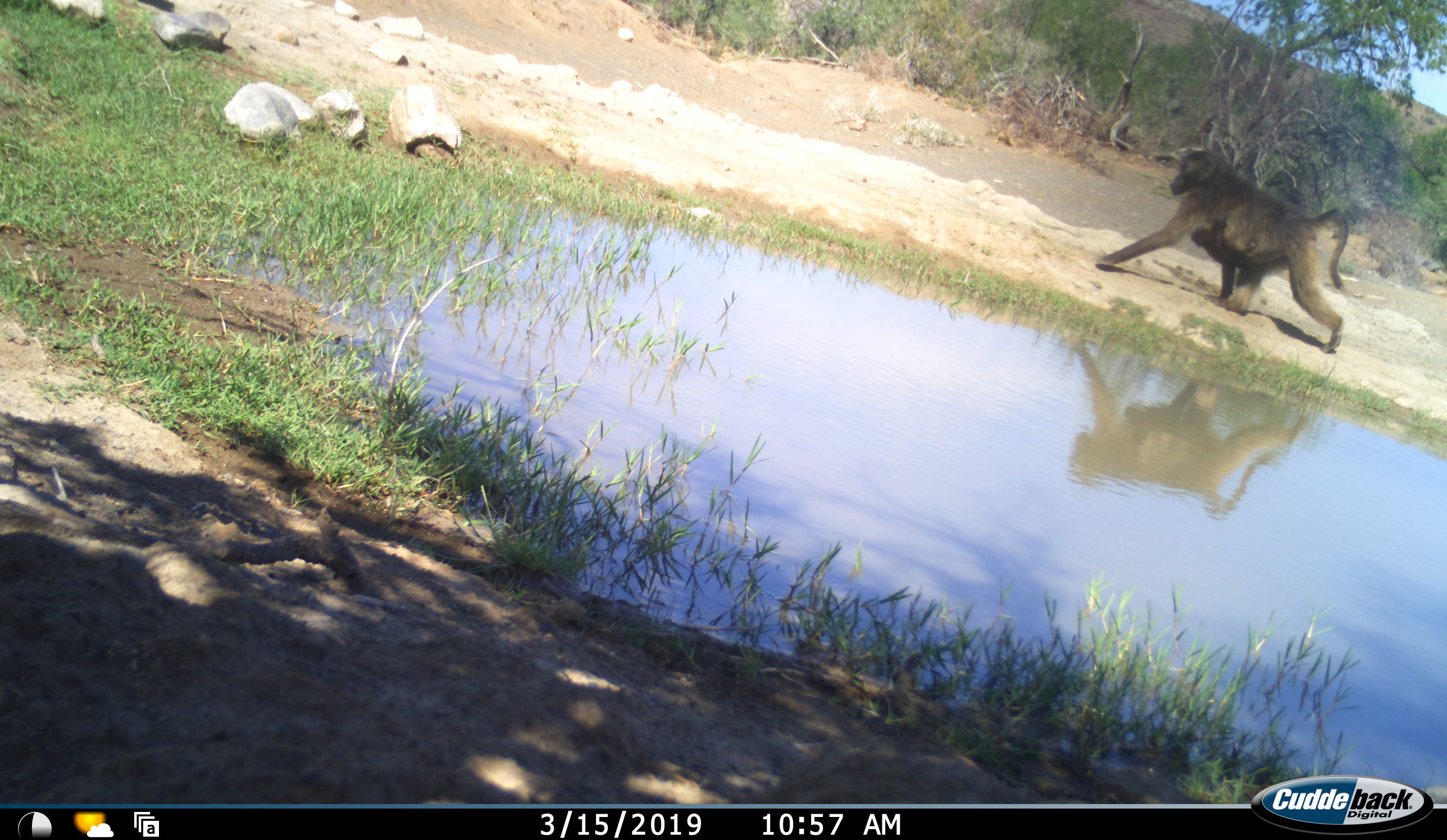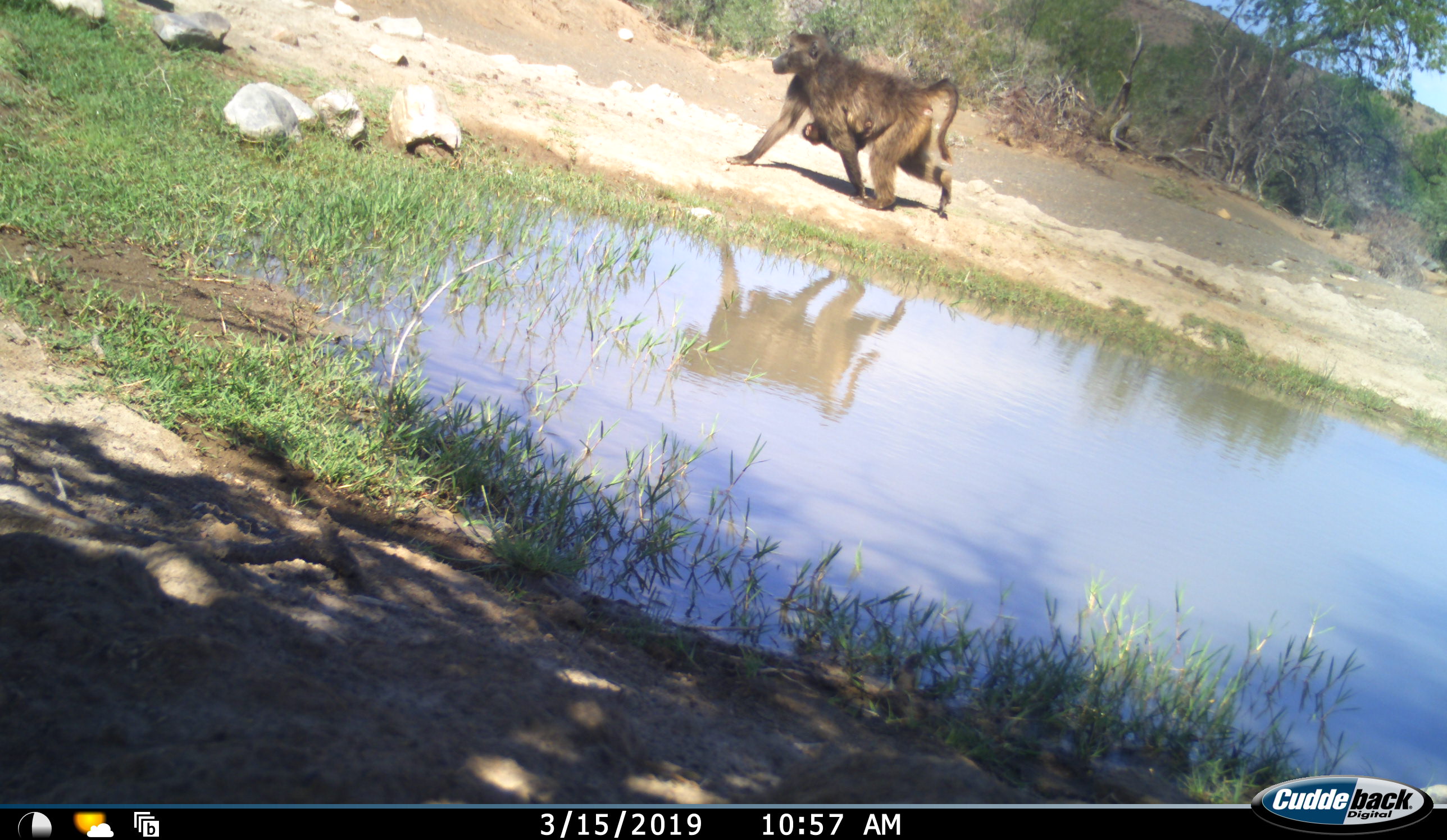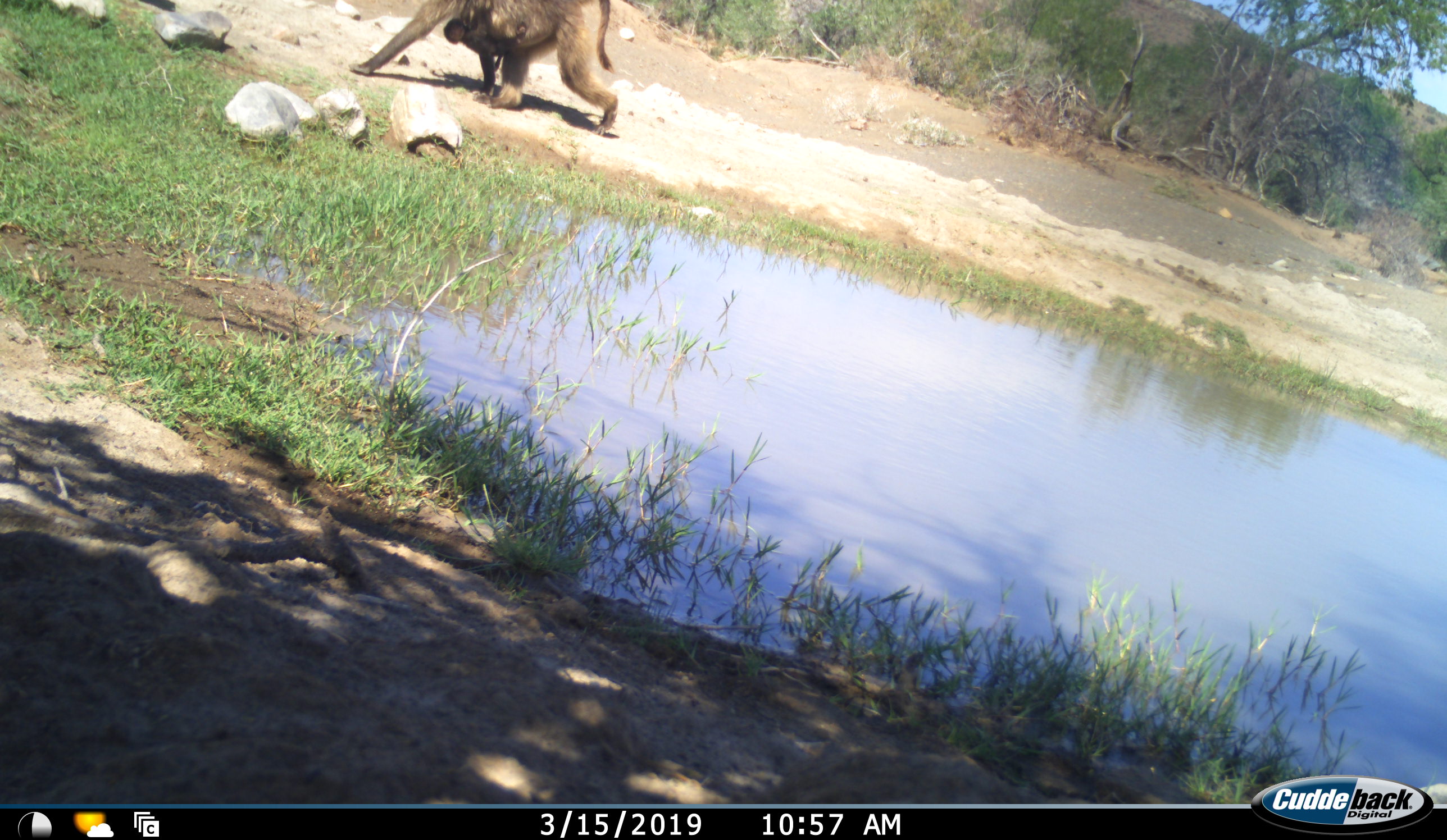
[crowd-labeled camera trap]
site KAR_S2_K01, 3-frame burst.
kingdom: Animalia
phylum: Chordata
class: Mammalia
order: Primates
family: Cercopithecidae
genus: Papio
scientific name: Papio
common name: baboon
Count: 2.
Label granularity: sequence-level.